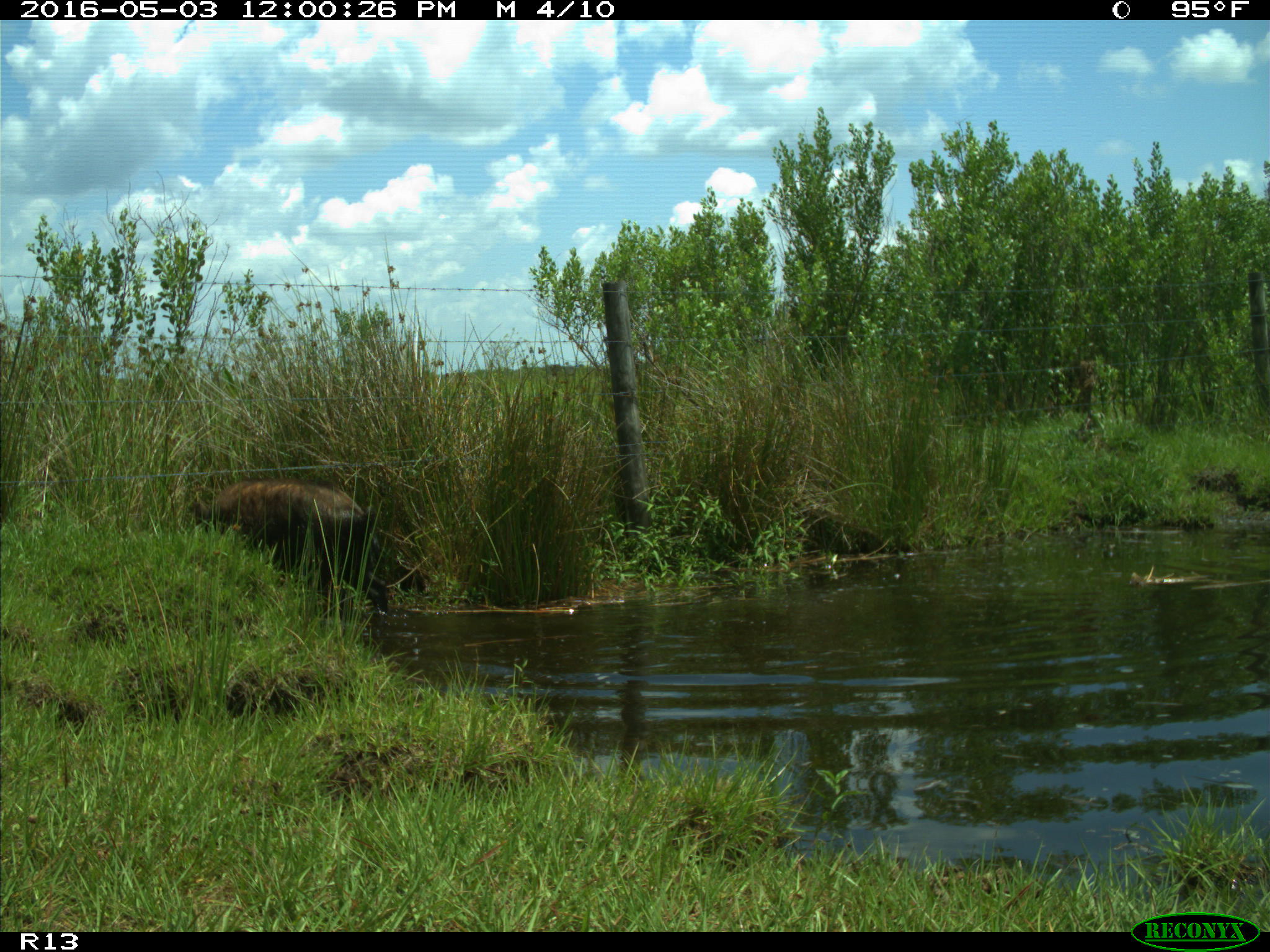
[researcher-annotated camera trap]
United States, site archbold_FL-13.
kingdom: Animalia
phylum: Chordata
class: Mammalia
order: Artiodactyla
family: Suidae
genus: Sus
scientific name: Sus scrofa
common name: wild boar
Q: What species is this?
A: Sus scrofa (wild boar).